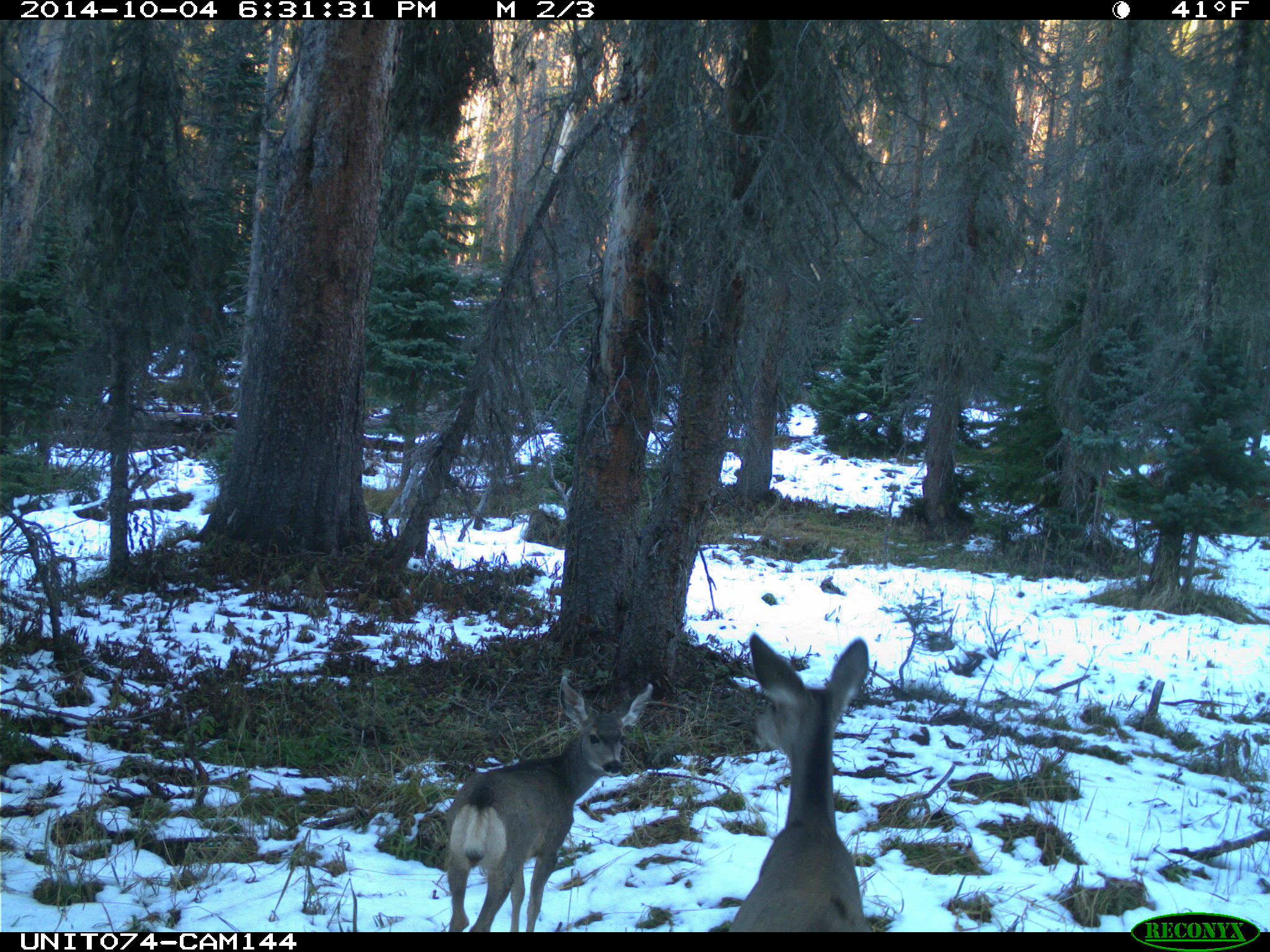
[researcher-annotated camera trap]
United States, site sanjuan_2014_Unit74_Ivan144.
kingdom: Animalia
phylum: Chordata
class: Mammalia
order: Artiodactyla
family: Cervidae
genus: Odocoileus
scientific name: Odocoileus hemionus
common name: mule deer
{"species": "Odocoileus hemionus (mule deer)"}